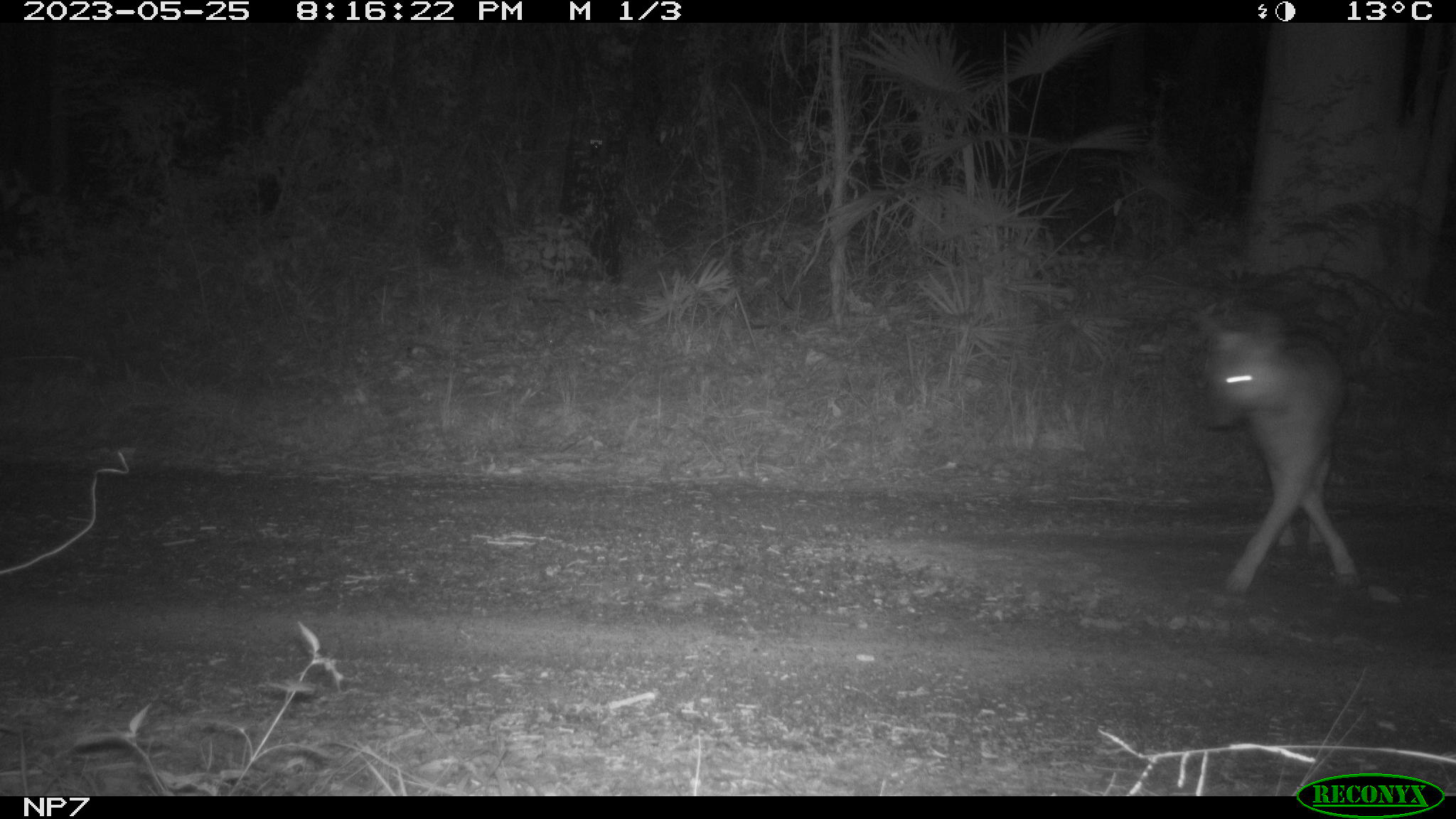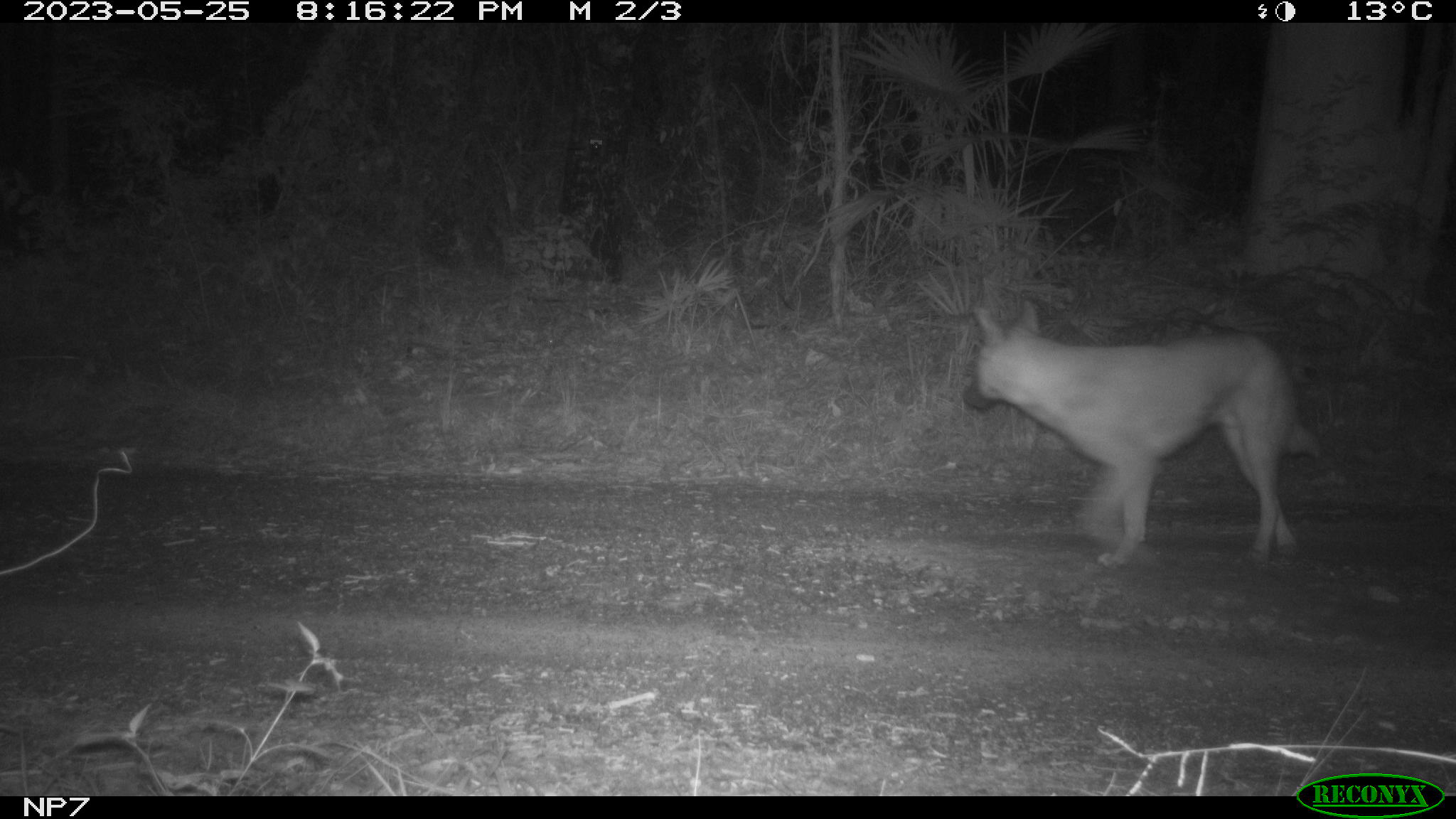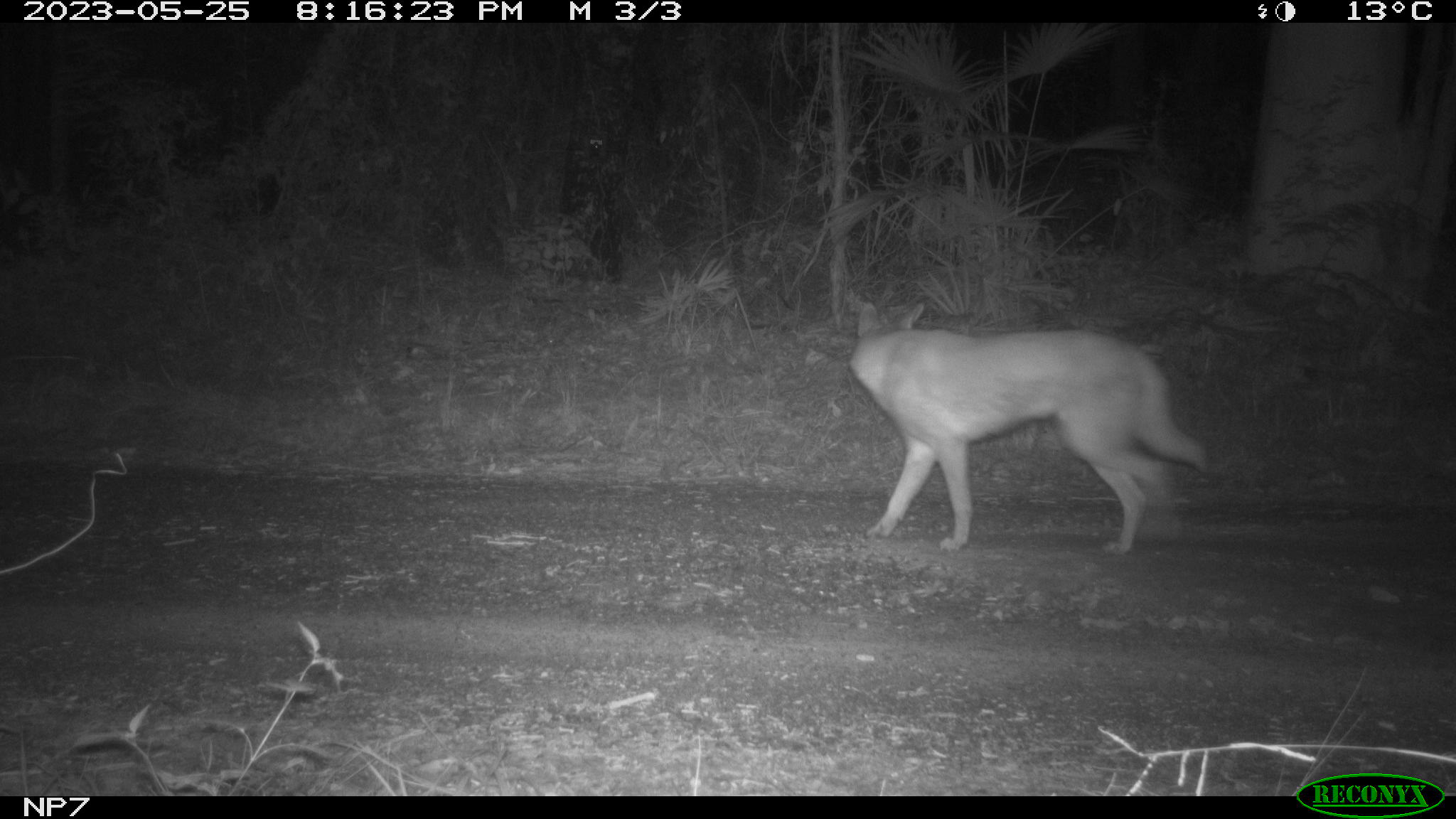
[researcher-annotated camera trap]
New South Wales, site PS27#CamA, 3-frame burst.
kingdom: Animalia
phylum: Chordata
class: Mammalia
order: Carnivora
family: Canidae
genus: Canis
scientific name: Canis familiaris dingo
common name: dingo